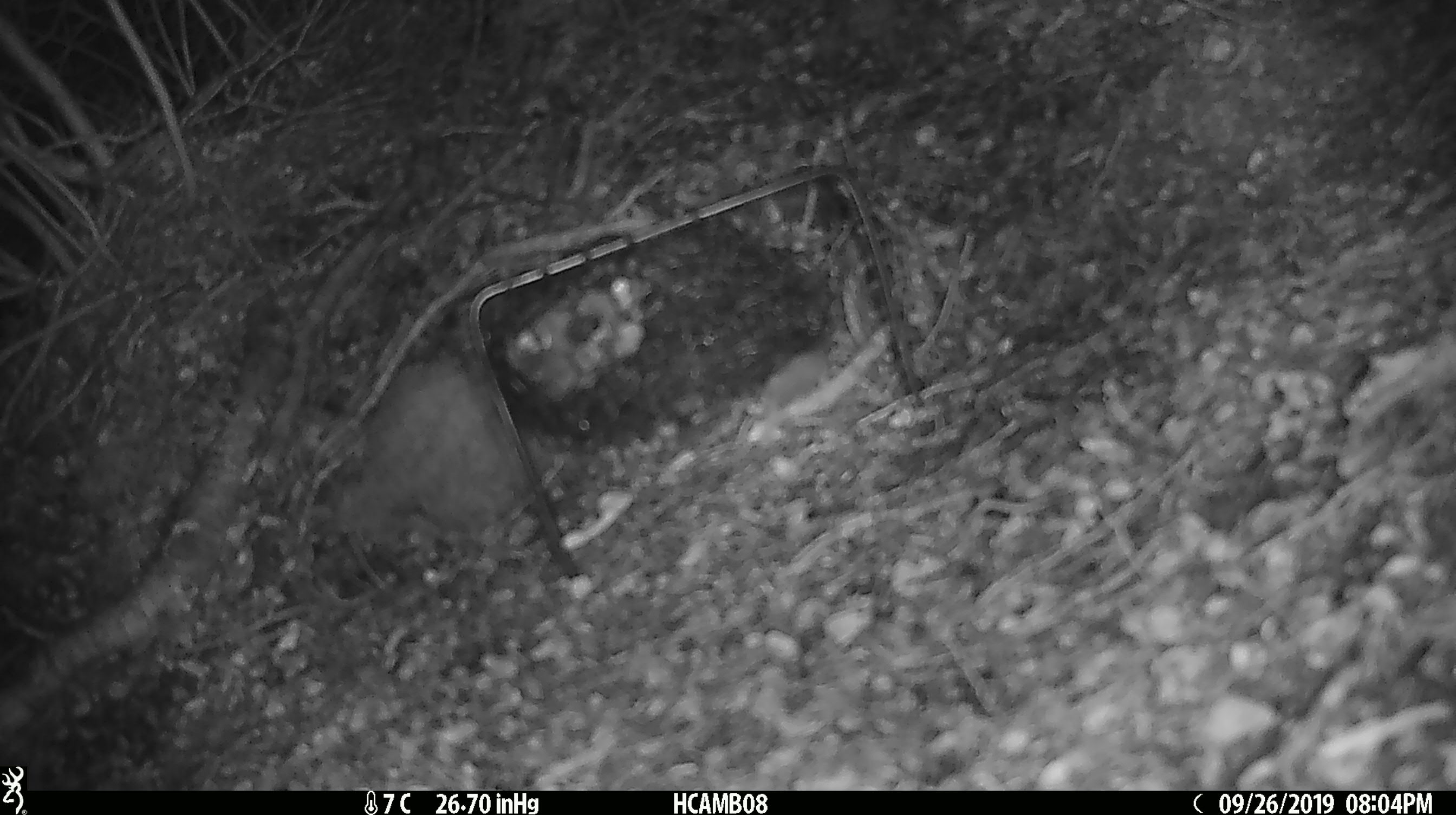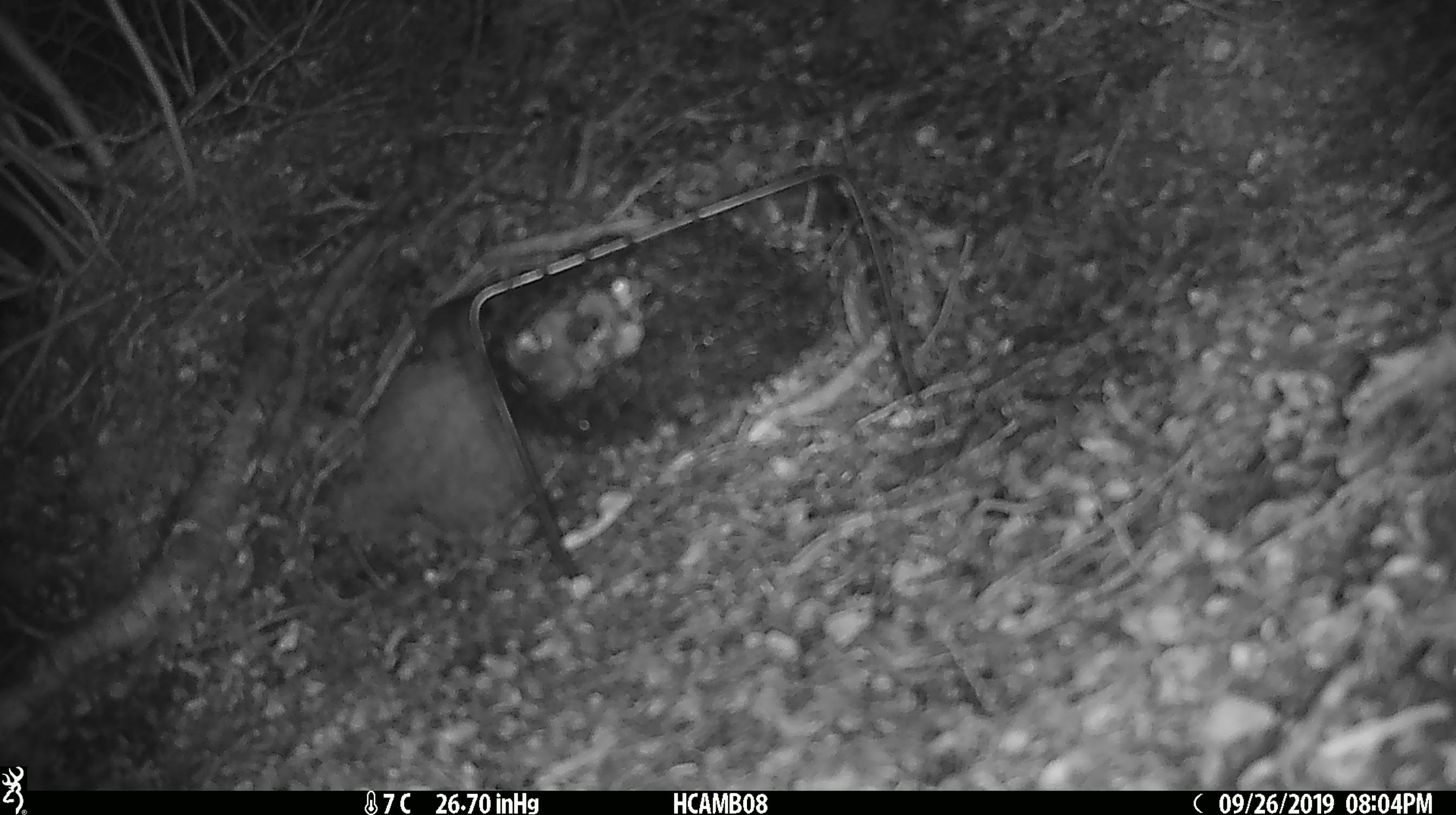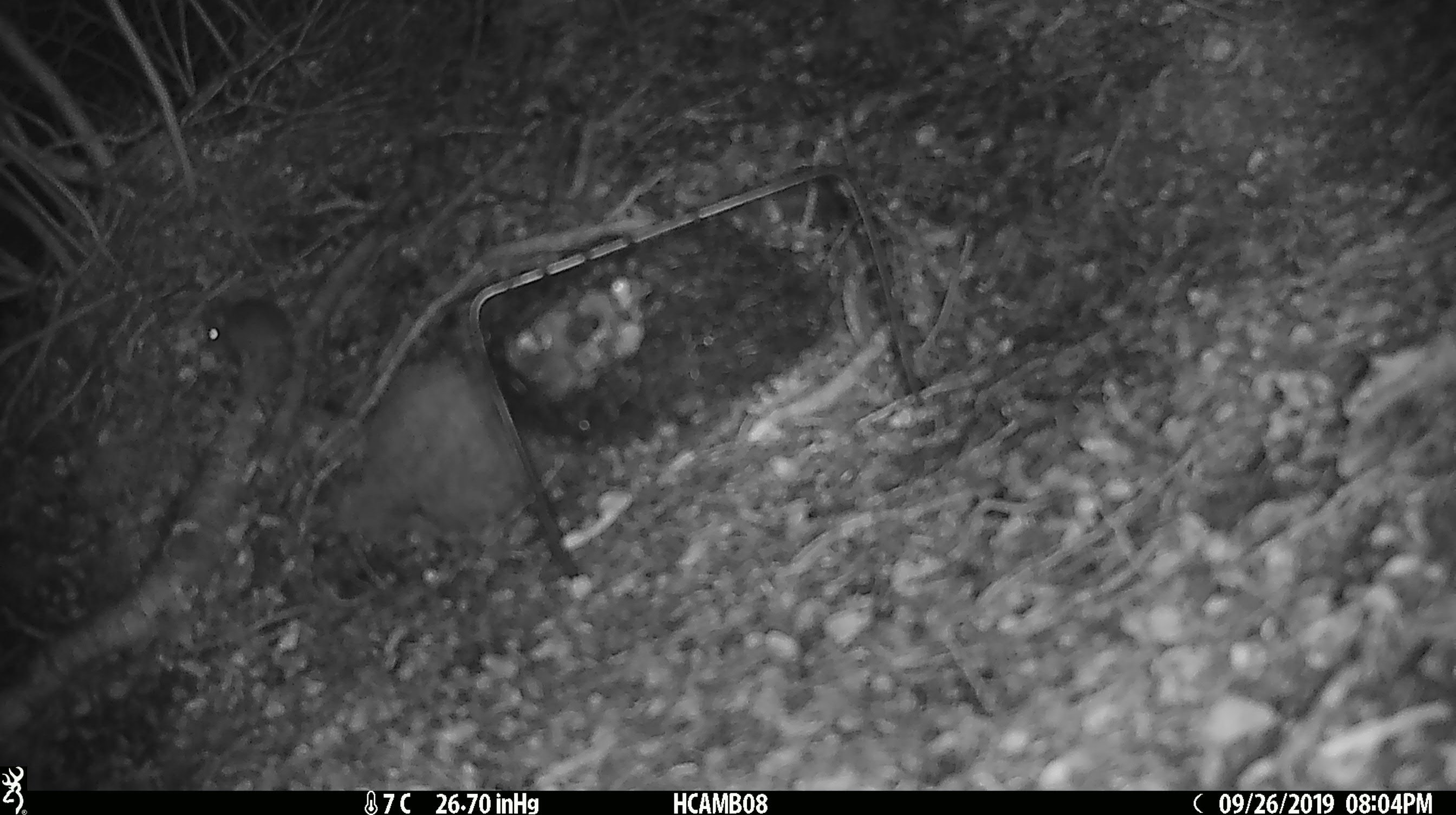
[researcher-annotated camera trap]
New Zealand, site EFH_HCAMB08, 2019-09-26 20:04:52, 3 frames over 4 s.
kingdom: Animalia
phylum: Chordata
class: Mammalia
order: Rodentia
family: Muridae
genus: Mus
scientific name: Mus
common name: mouse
Mouse (Mus).